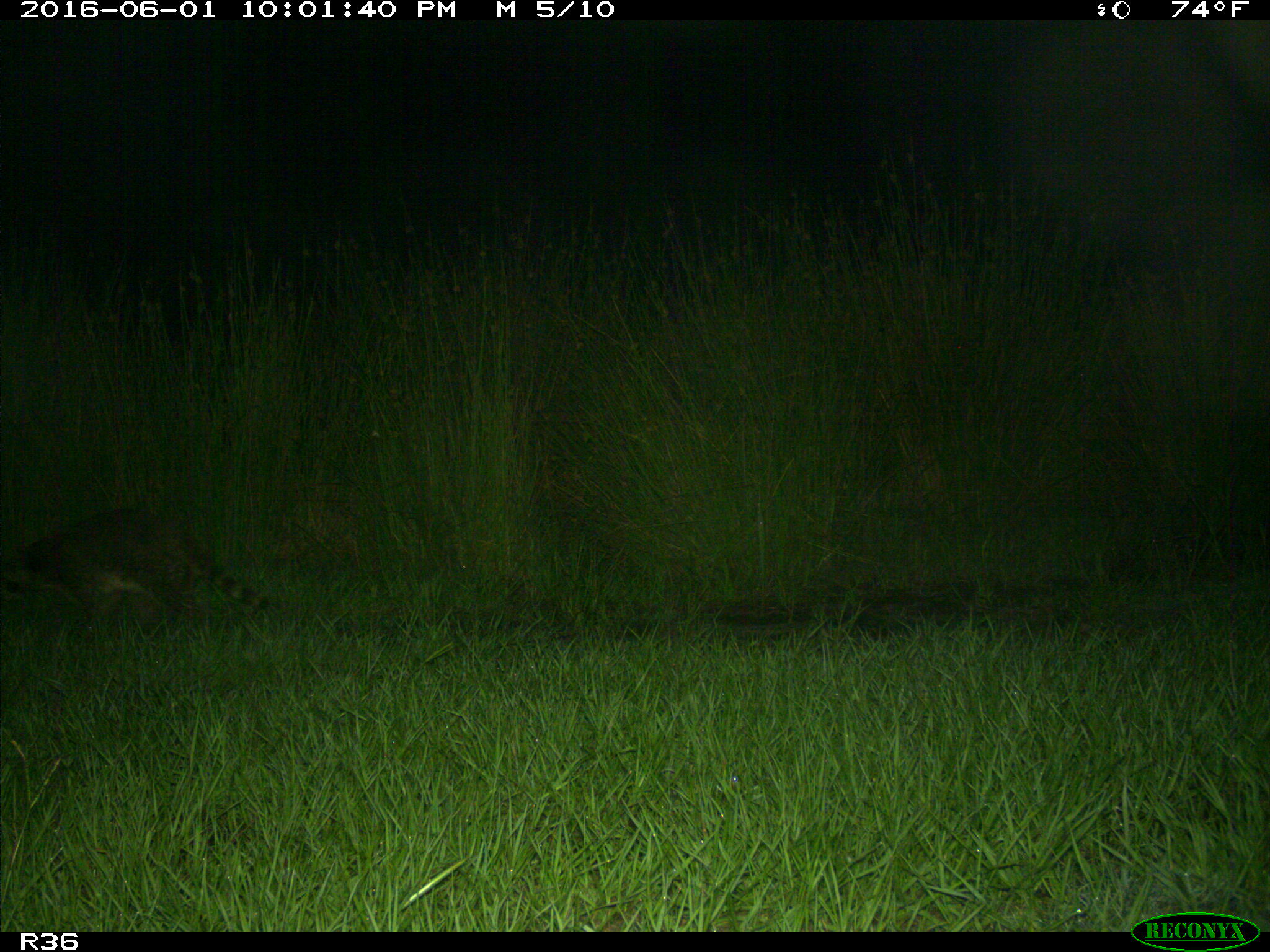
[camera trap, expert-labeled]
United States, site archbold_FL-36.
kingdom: Animalia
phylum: Chordata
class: Mammalia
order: Carnivora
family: Procyonidae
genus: Procyon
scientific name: Procyon lotor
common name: common raccoon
Procyon lotor (common raccoon).